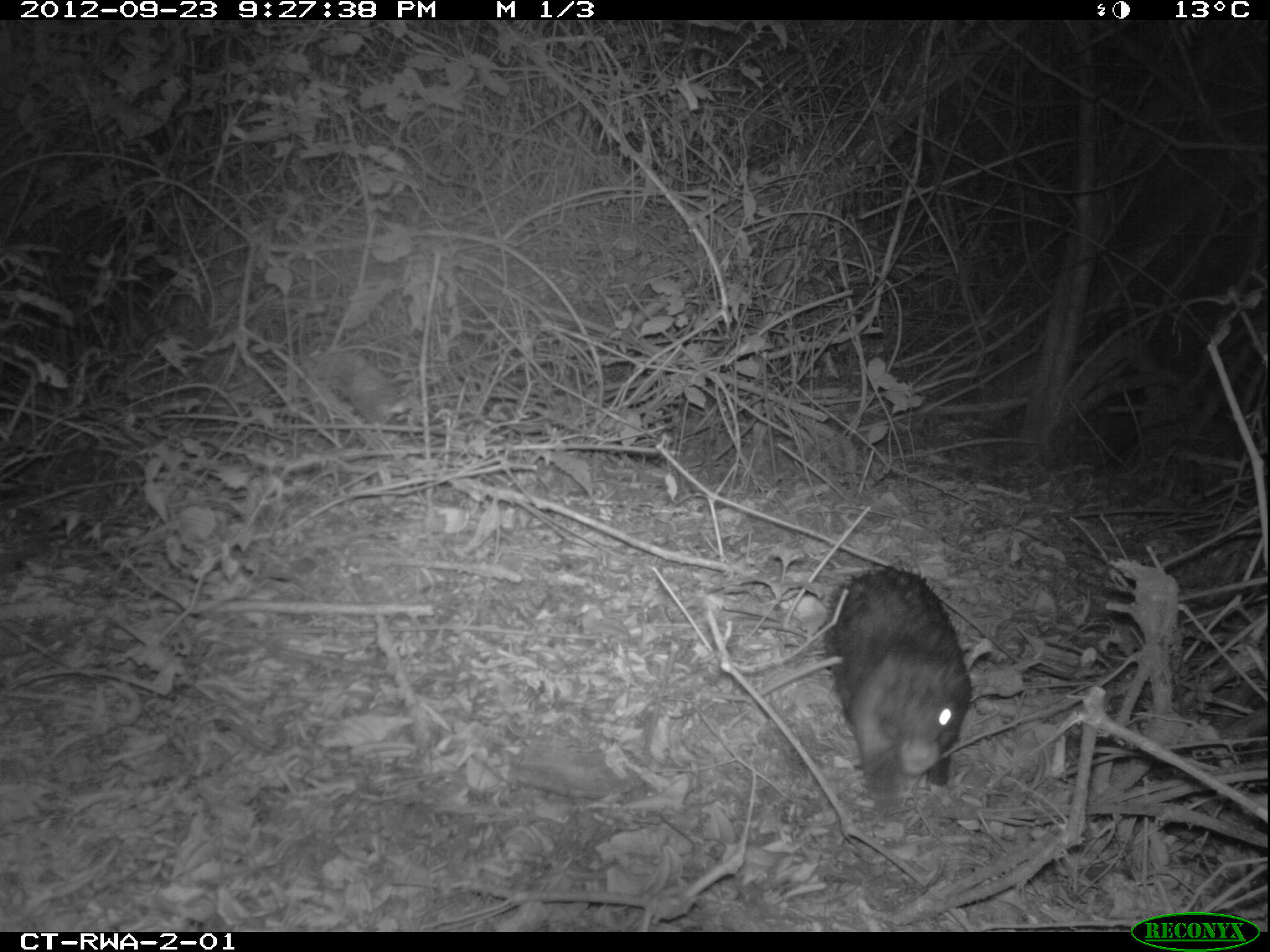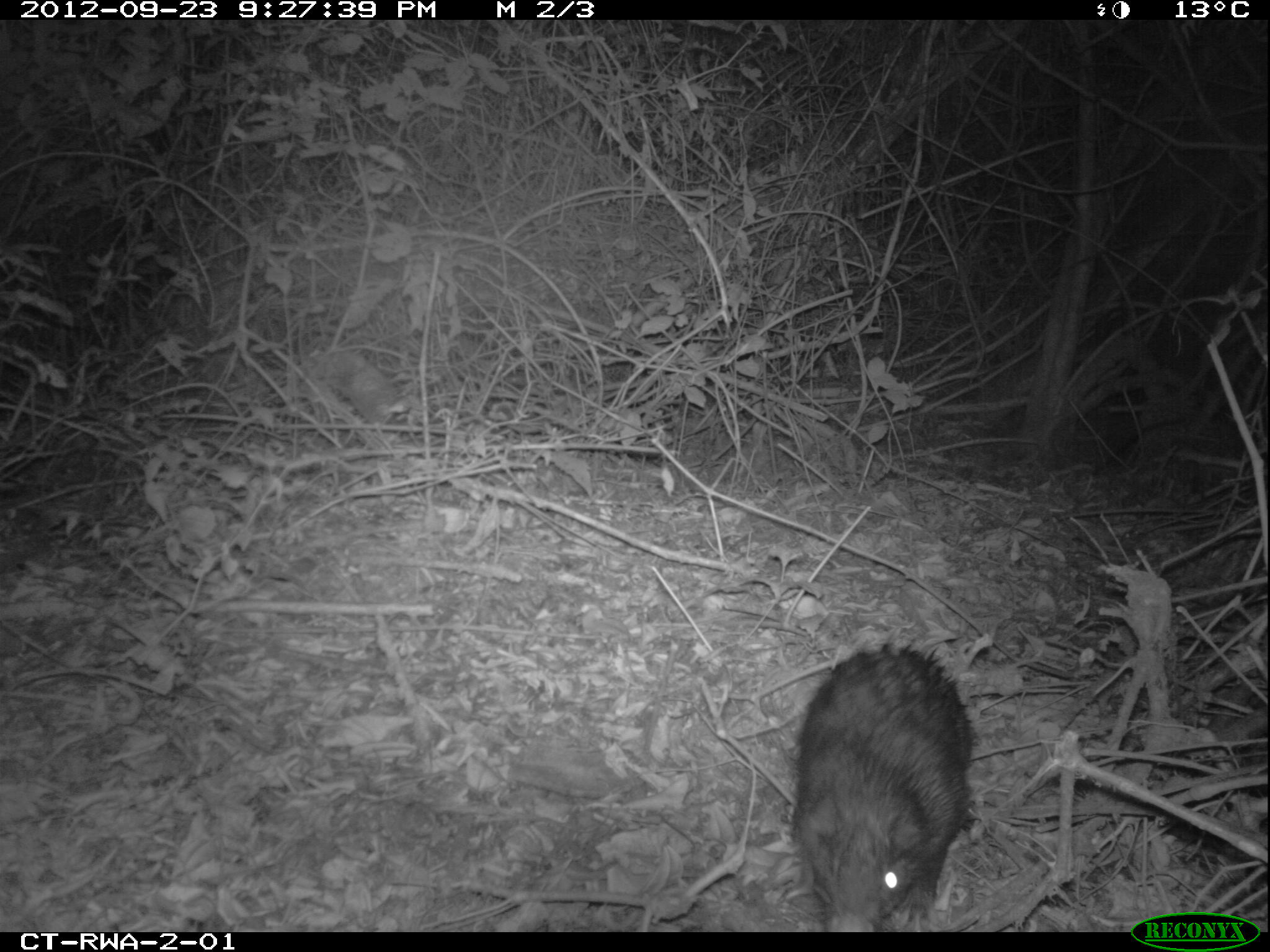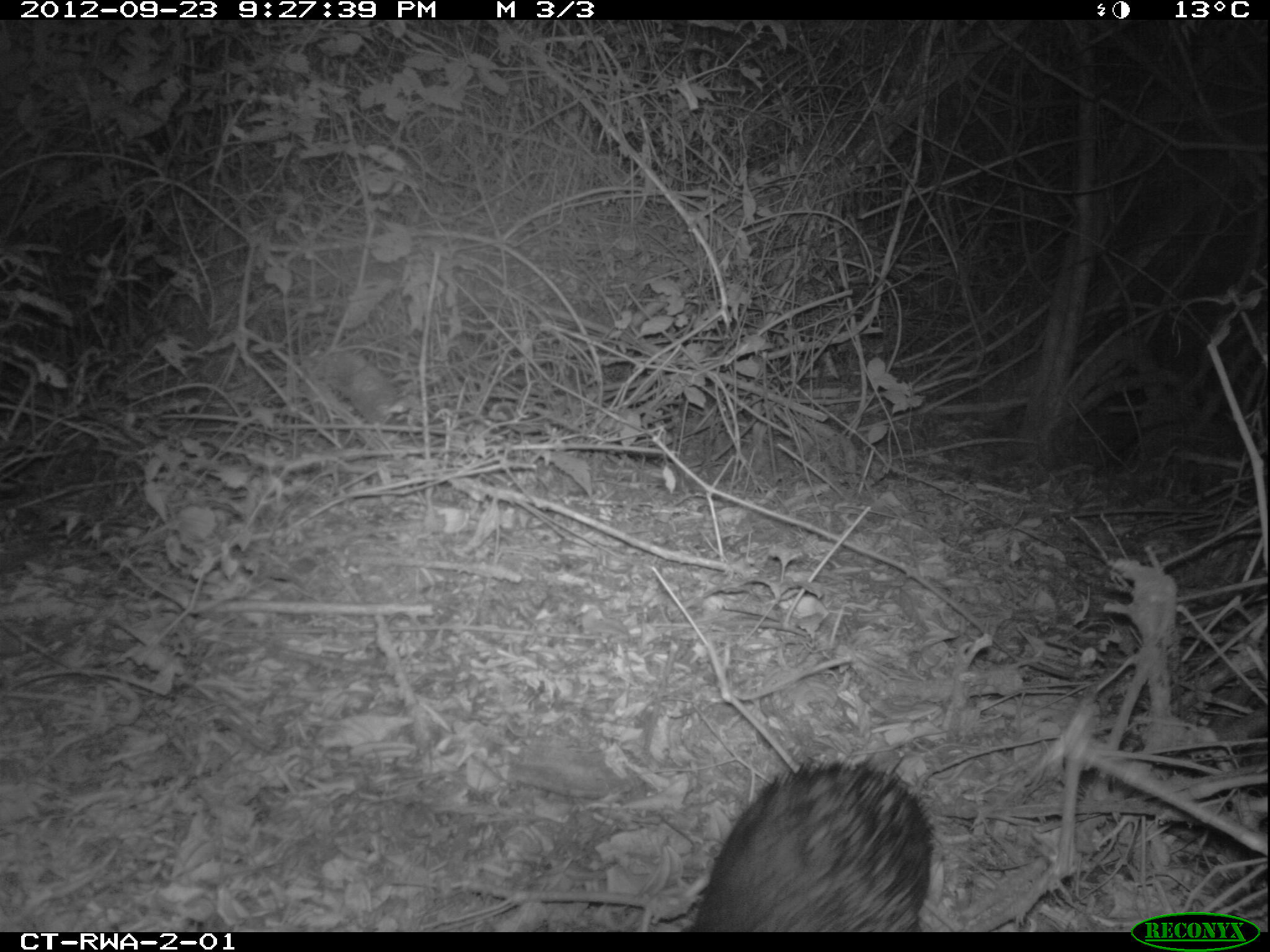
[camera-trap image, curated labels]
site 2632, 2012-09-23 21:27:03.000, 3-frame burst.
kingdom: Animalia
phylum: Chordata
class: Mammalia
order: Rodentia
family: Hystricidae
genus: Atherurus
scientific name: Atherurus africanus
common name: african brush-tailed porcupine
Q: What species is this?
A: Atherurus africanus (african brush-tailed porcupine).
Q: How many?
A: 1.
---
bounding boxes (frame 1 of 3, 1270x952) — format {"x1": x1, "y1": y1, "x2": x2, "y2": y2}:
atherurus africanus: {"x1": 821, "y1": 563, "x2": 972, "y2": 815}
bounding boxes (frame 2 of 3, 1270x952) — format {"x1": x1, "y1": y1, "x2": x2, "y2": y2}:
atherurus africanus: {"x1": 786, "y1": 641, "x2": 972, "y2": 931}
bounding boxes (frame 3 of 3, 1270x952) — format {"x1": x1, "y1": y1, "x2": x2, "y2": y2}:
atherurus africanus: {"x1": 680, "y1": 752, "x2": 935, "y2": 932}